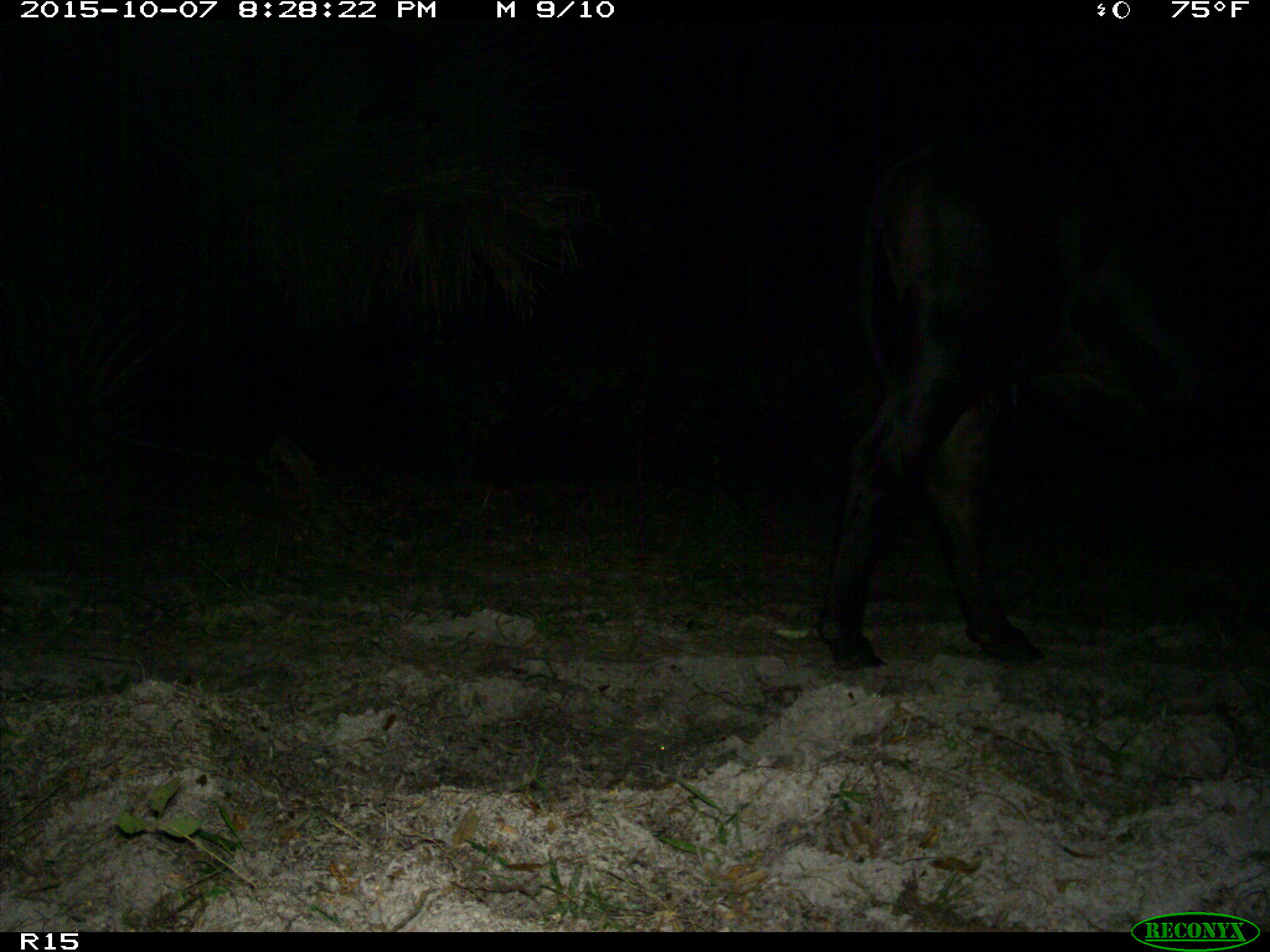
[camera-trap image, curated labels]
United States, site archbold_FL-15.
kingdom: Animalia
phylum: Chordata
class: Mammalia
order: Artiodactyla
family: Bovidae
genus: Bos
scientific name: Bos taurus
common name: domestic cow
Bos taurus (domestic cow).